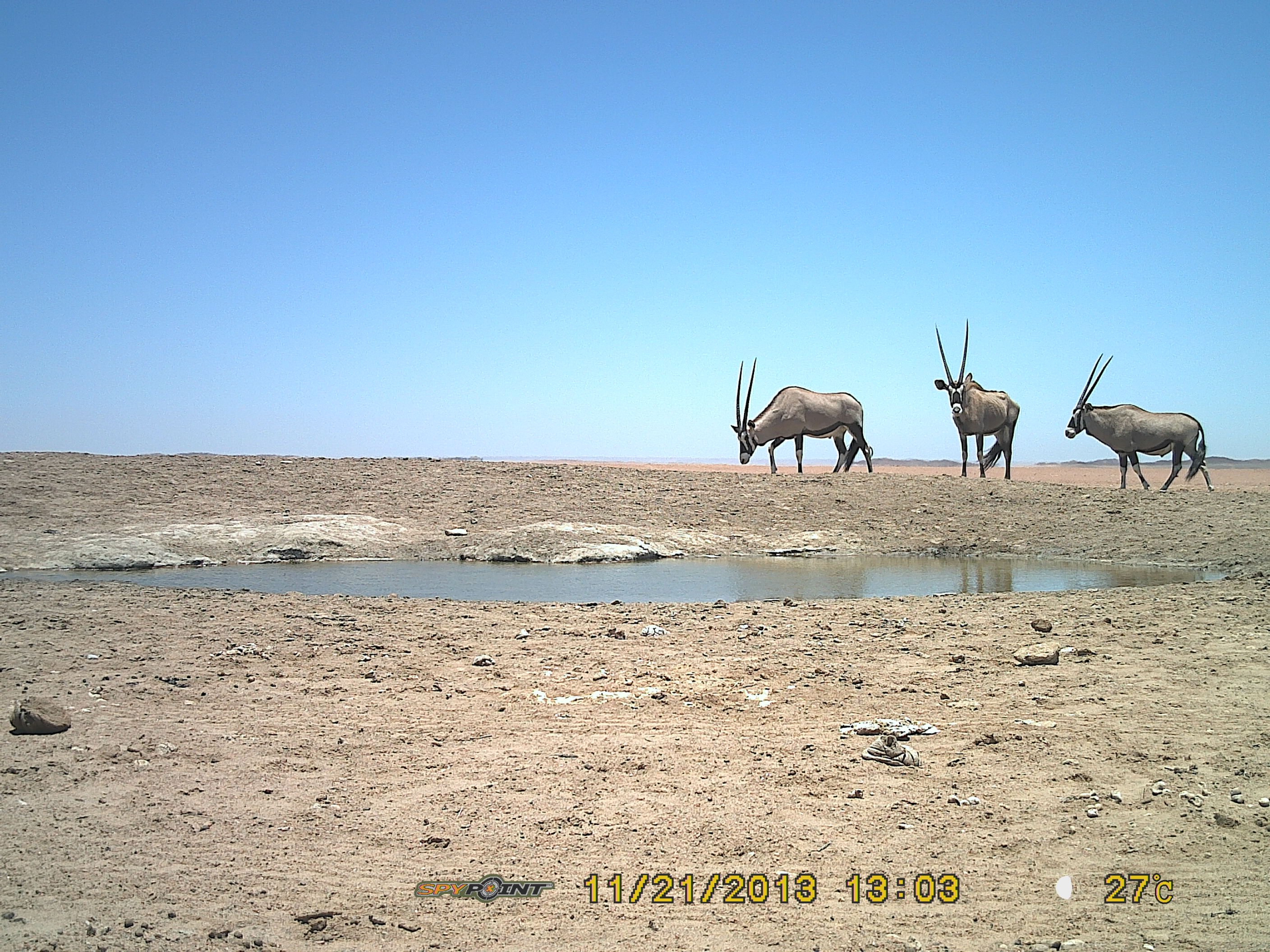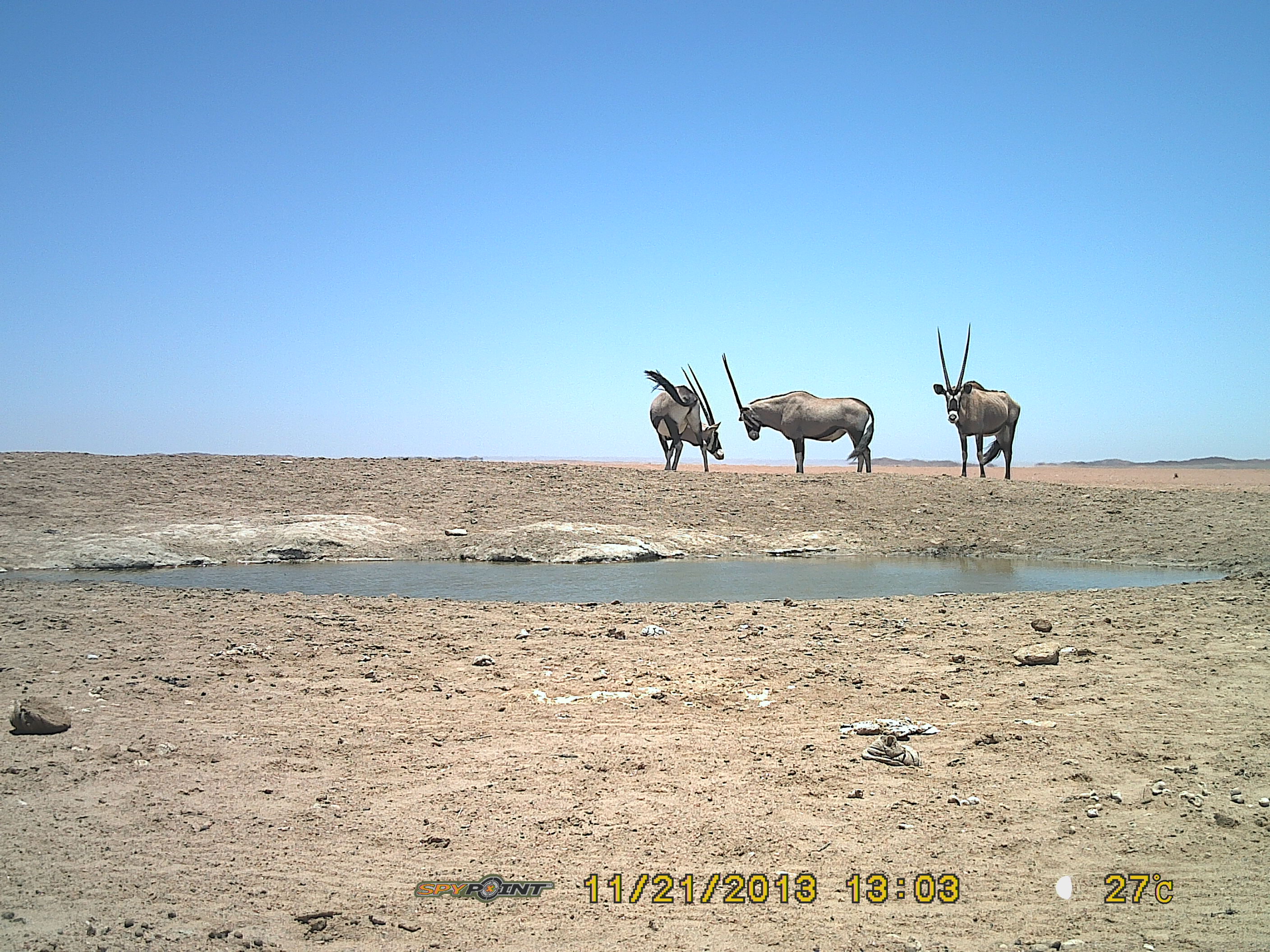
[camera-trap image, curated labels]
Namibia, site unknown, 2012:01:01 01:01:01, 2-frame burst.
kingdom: Animalia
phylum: Chordata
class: Mammalia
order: Artiodactyla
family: Bovidae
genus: Oryx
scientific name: Oryx gazella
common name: gemsbok